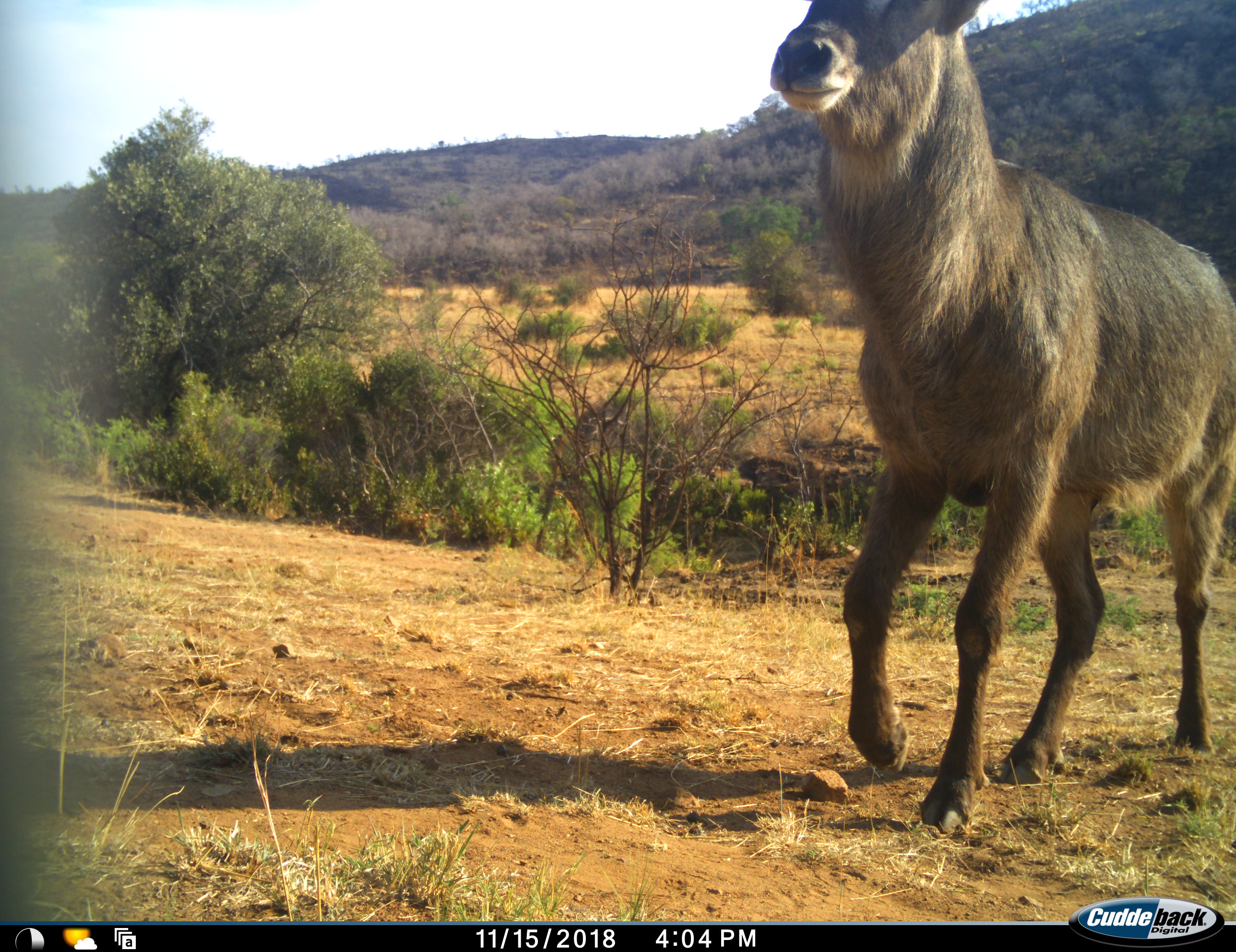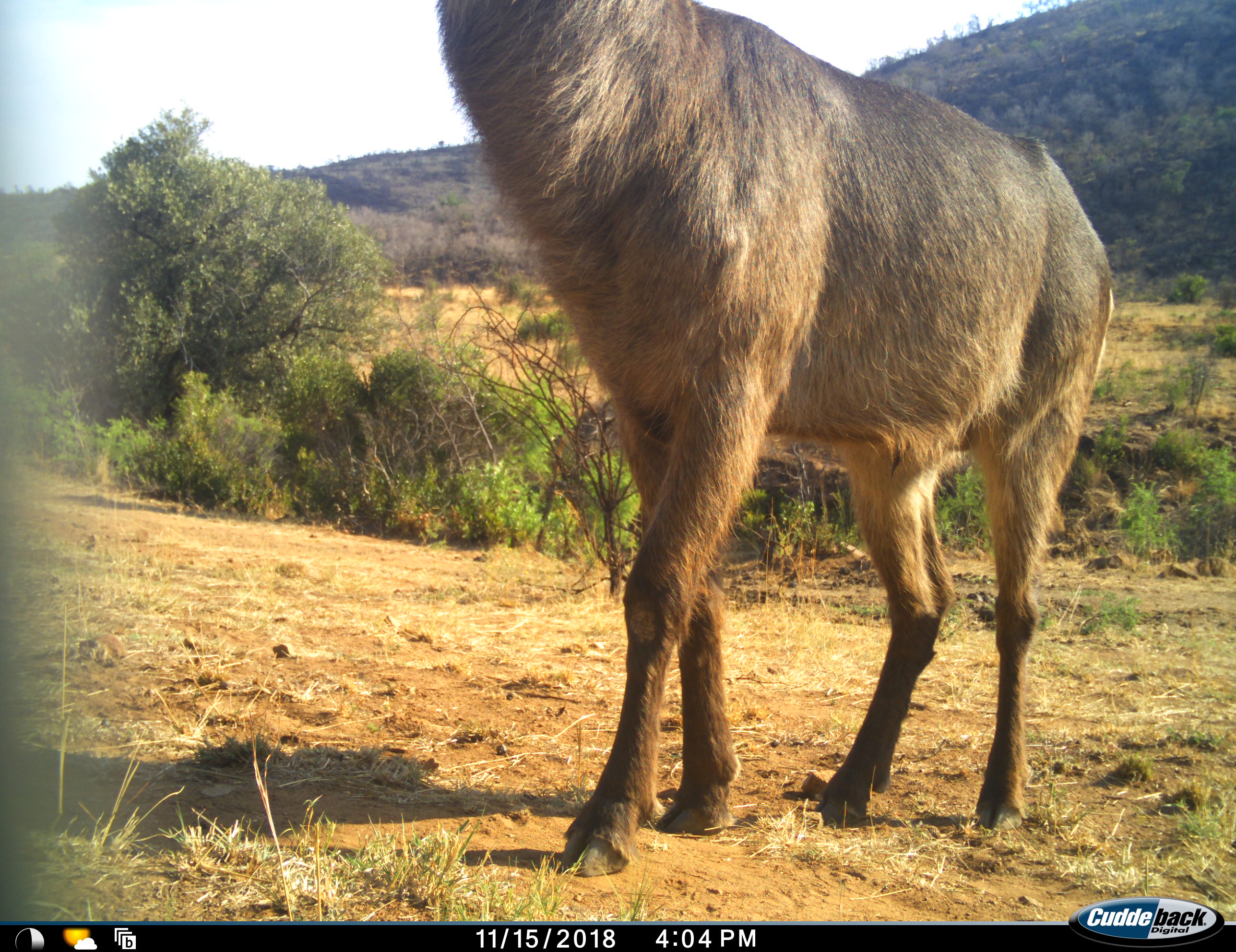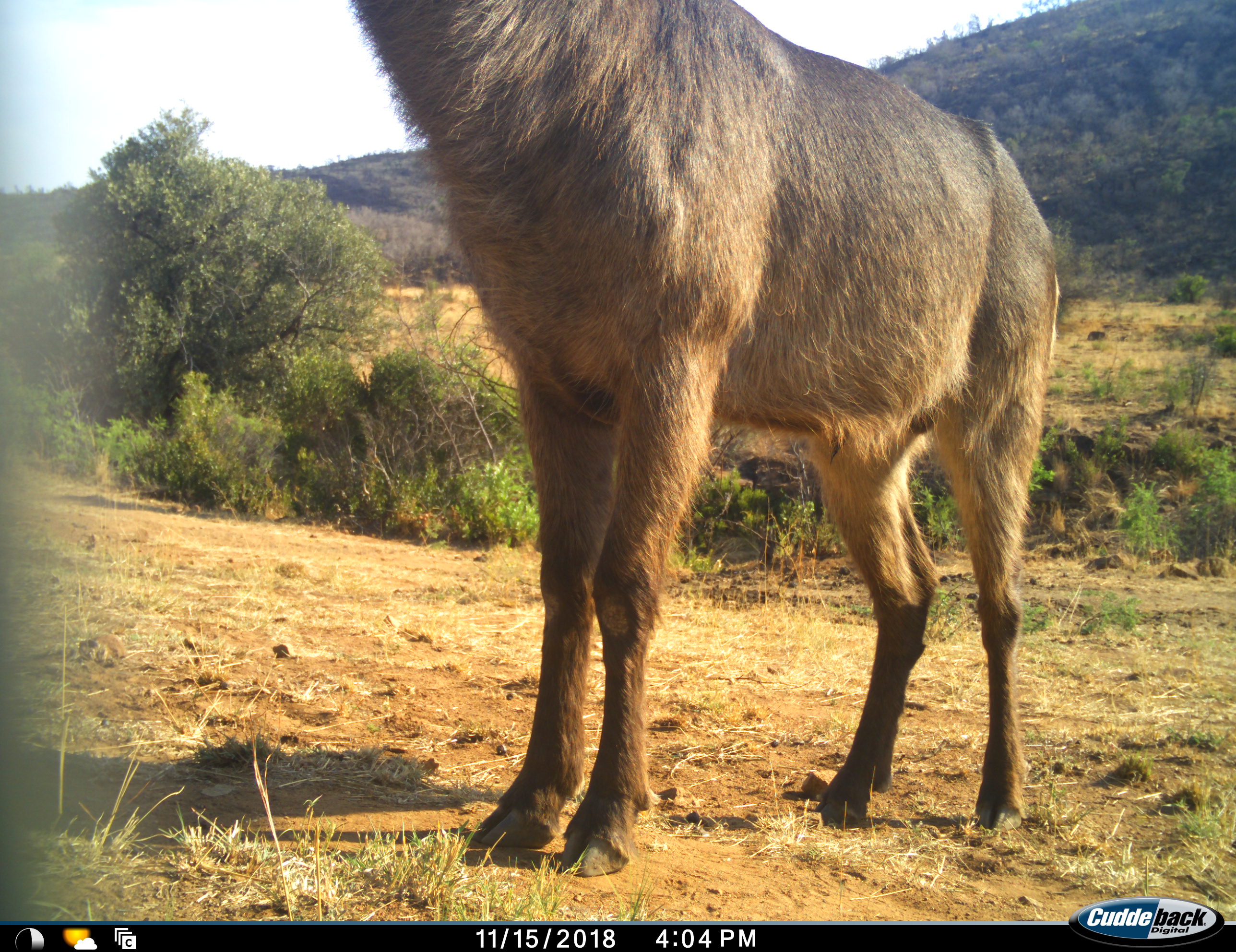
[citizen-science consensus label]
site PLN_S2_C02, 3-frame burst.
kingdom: Animalia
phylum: Chordata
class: Mammalia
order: Artiodactyla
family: Bovidae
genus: Kobus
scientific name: Kobus ellipsiprymnus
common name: waterbuck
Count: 1.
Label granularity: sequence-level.